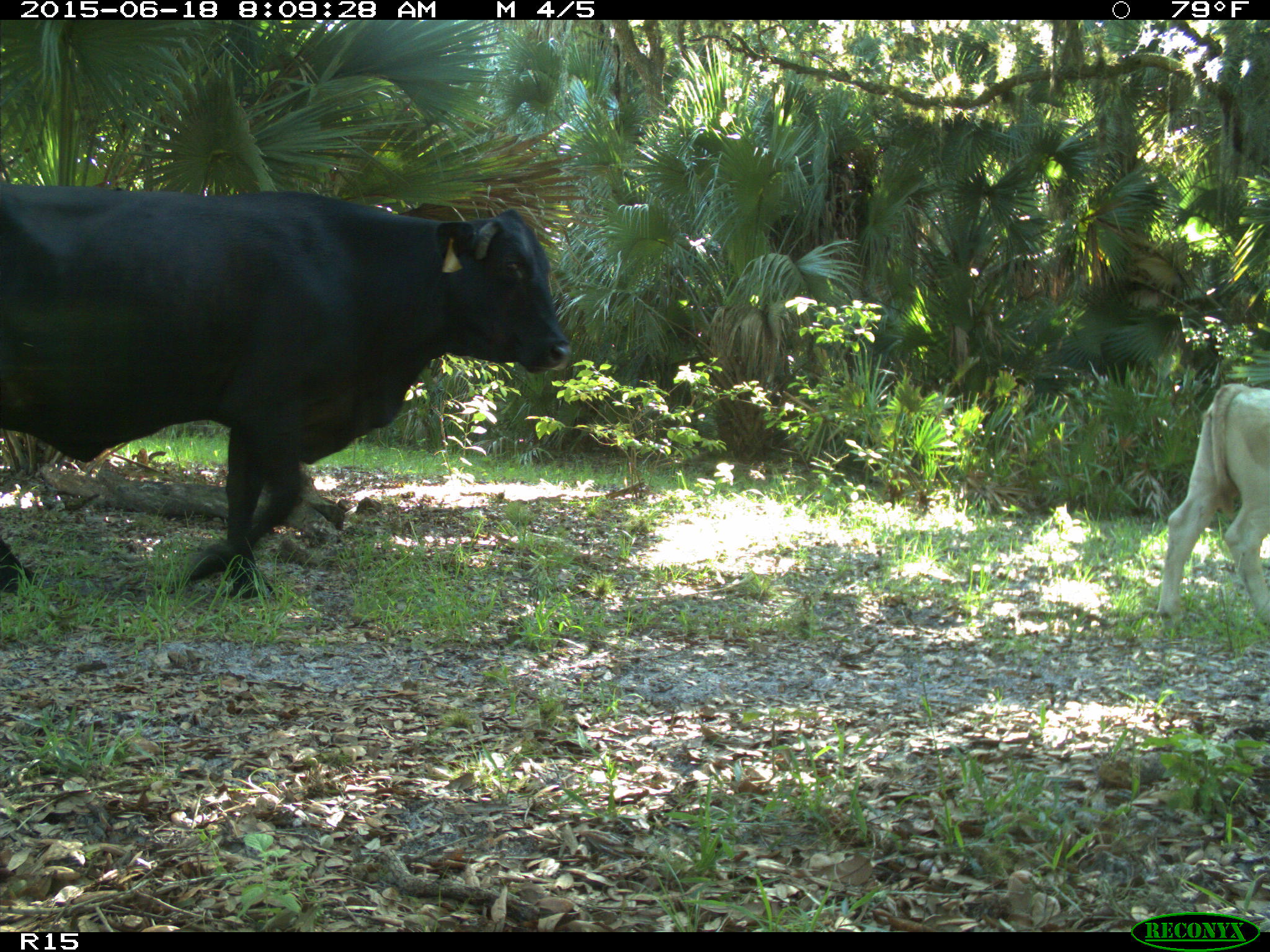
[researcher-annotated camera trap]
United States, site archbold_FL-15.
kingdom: Animalia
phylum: Chordata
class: Mammalia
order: Artiodactyla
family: Bovidae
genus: Bos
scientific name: Bos taurus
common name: domestic cow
Bos taurus (domestic cow).